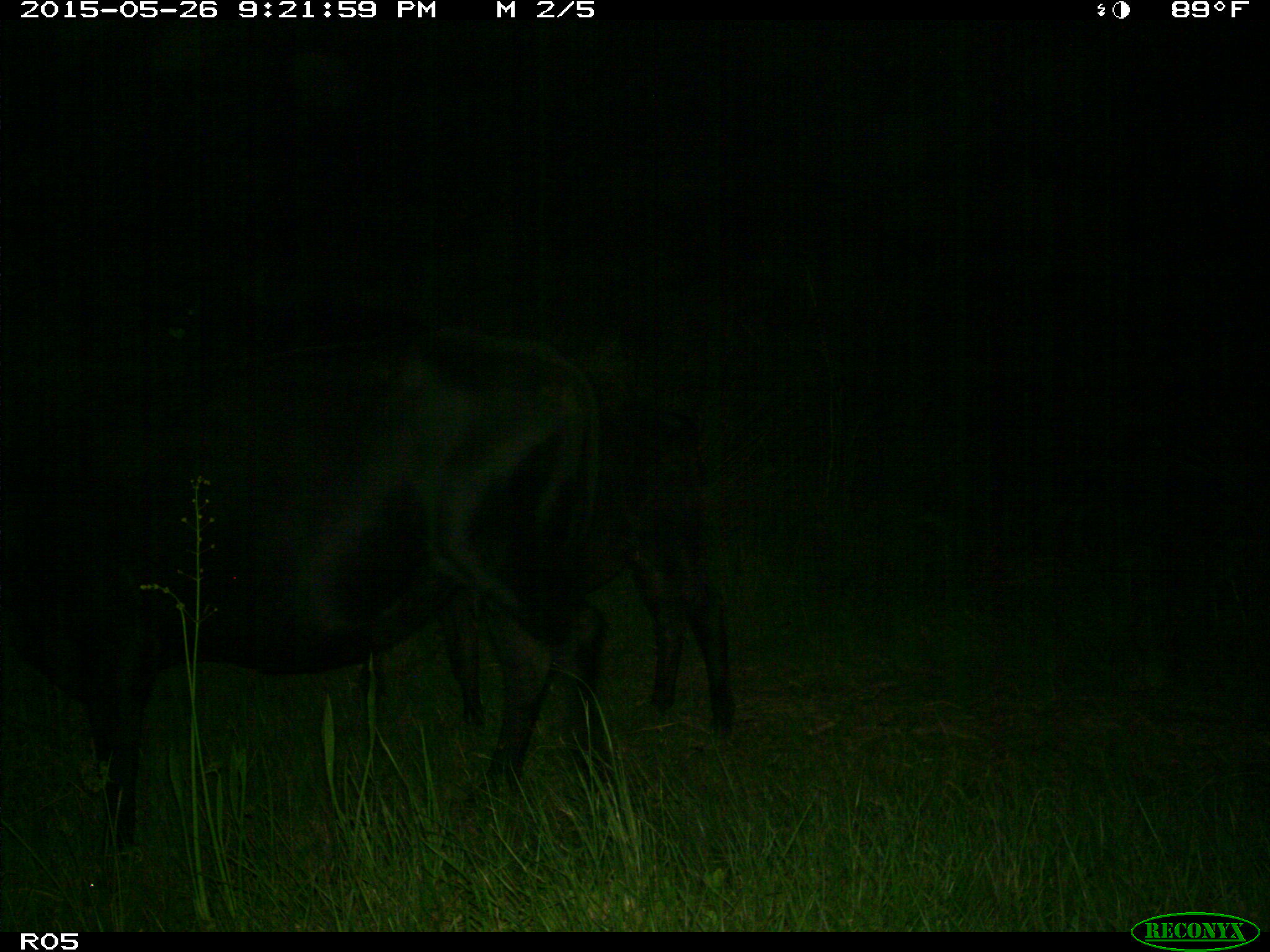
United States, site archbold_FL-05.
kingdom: Animalia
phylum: Chordata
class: Mammalia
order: Artiodactyla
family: Bovidae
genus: Bos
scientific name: Bos taurus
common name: domestic cow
Bos taurus (domestic cow).